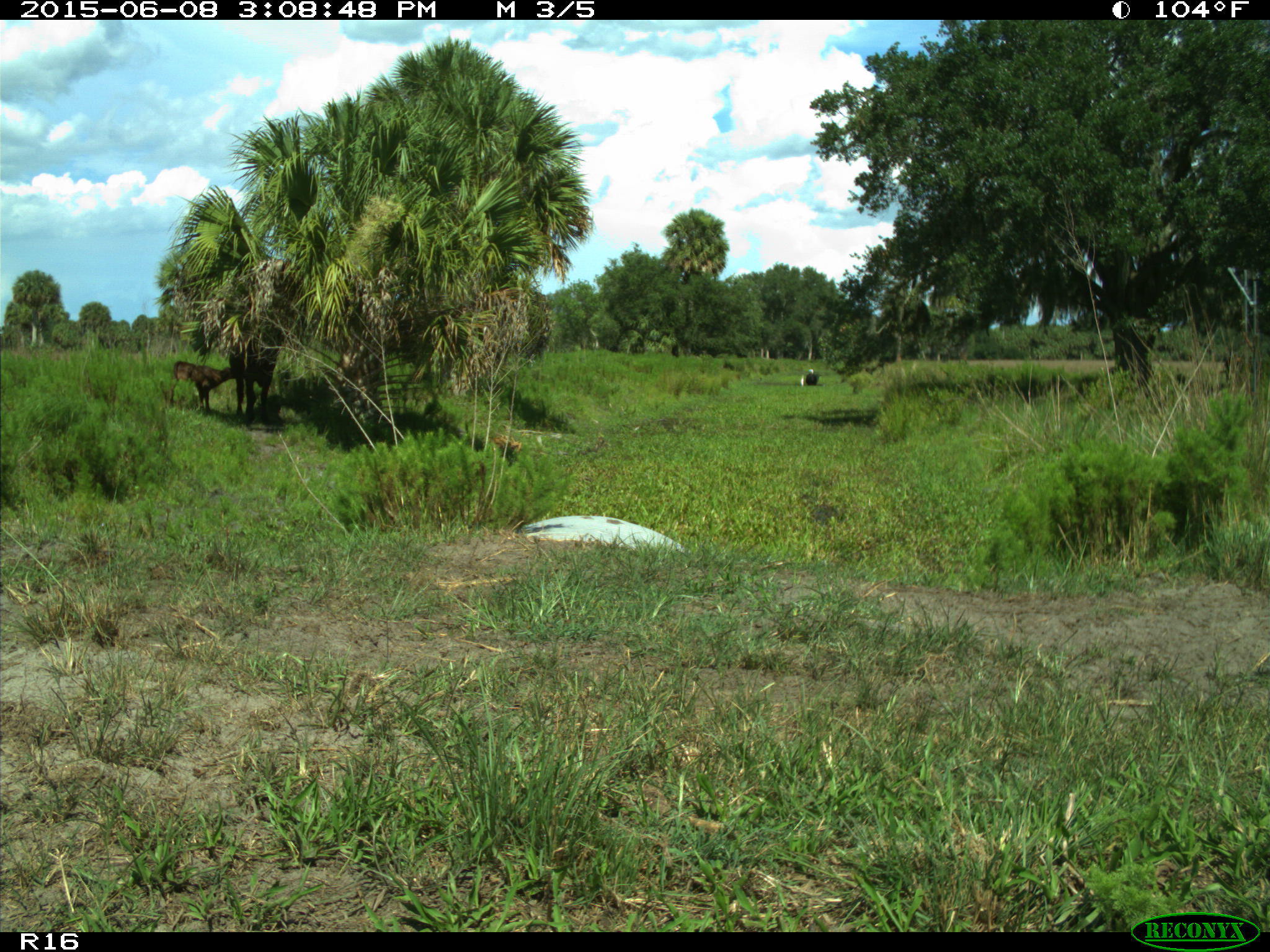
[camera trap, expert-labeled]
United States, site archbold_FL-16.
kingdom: Animalia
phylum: Chordata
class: Mammalia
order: Artiodactyla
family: Bovidae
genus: Bos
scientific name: Bos taurus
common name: domestic cow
Bos taurus (domestic cow).